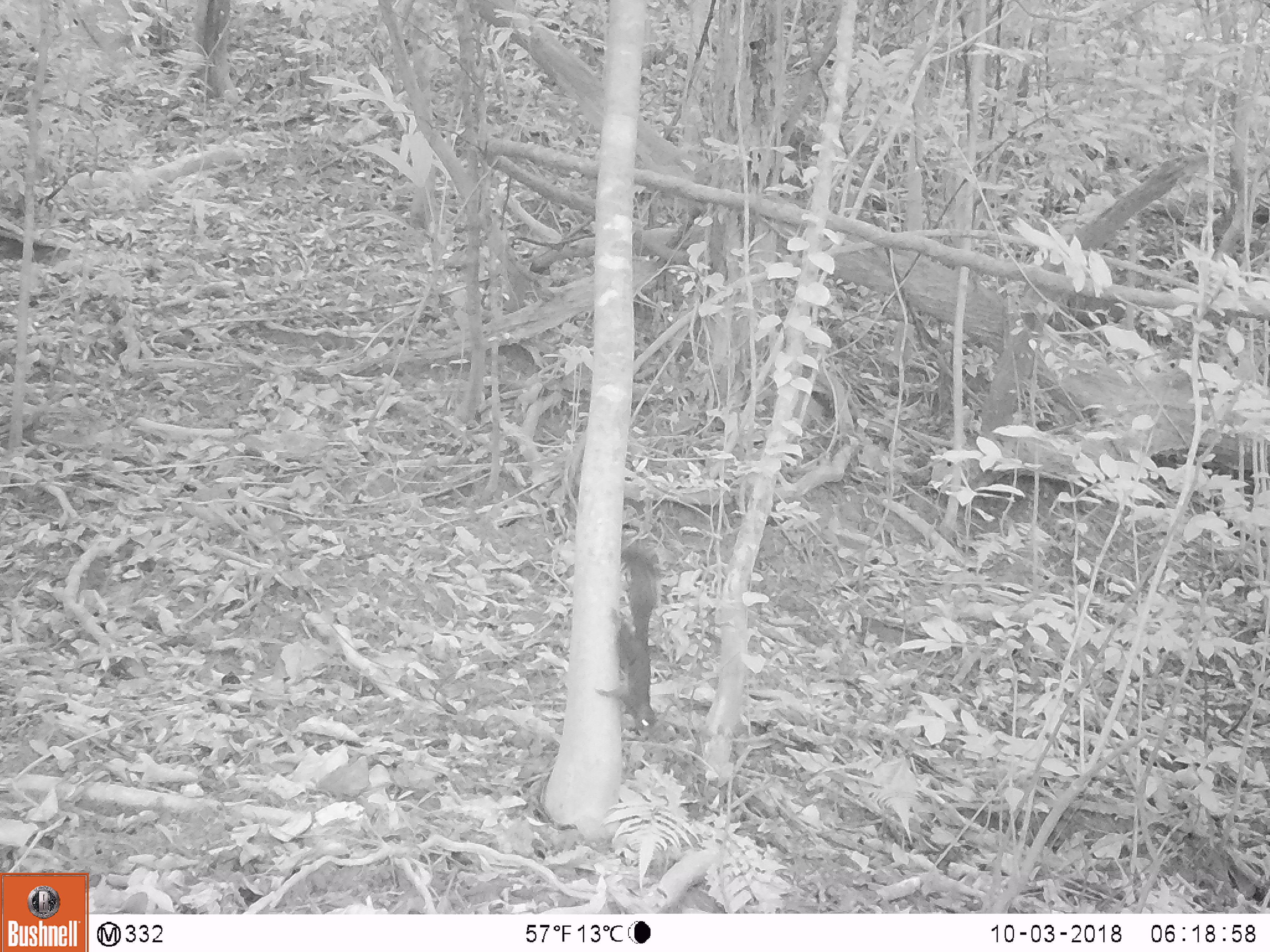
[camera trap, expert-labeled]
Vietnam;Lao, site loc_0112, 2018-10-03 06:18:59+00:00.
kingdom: Animalia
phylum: Chordata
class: Mammalia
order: Rodentia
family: Sciuridae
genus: Sciurus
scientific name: Sciurus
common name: squirrel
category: unidentified squirrel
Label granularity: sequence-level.